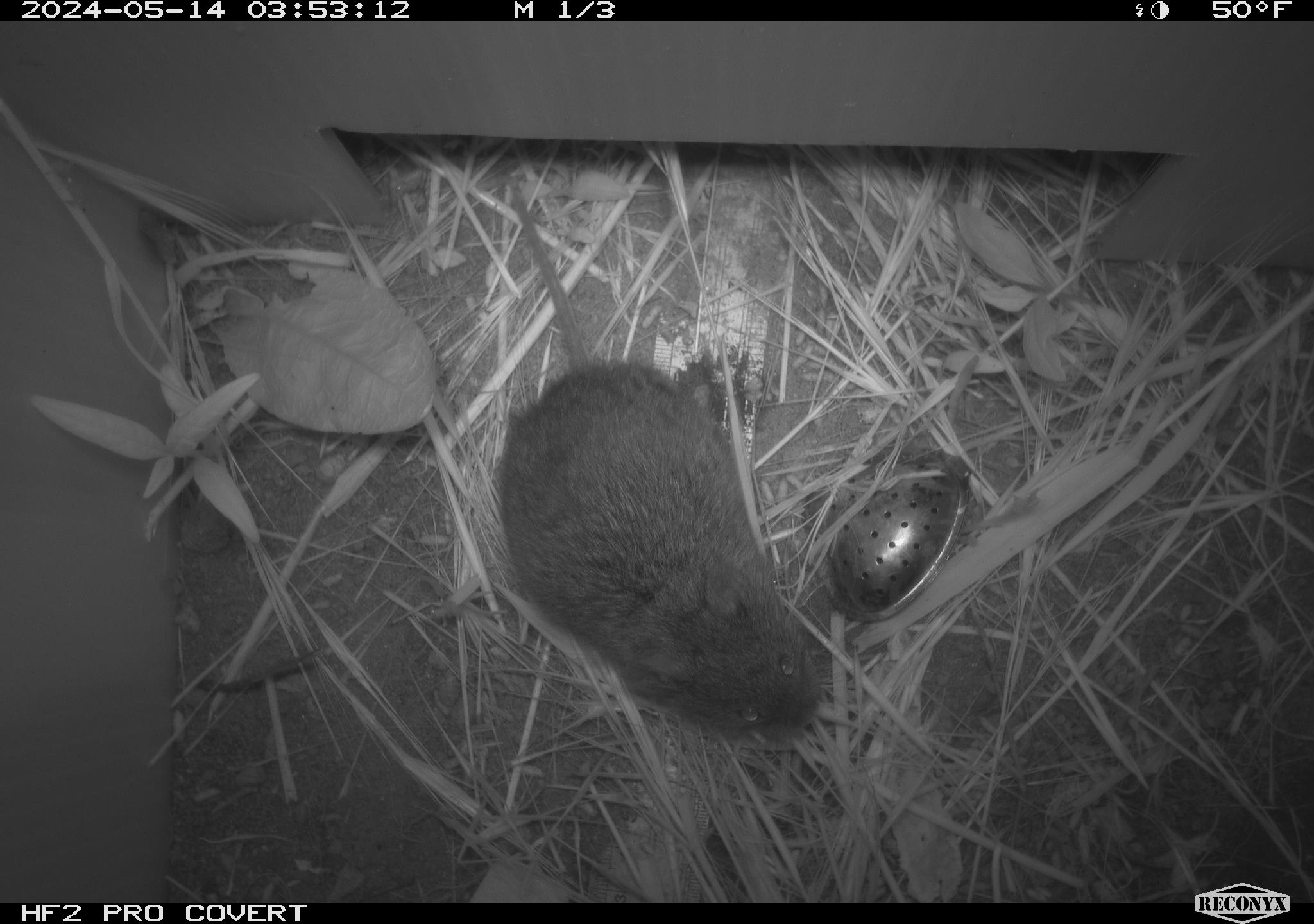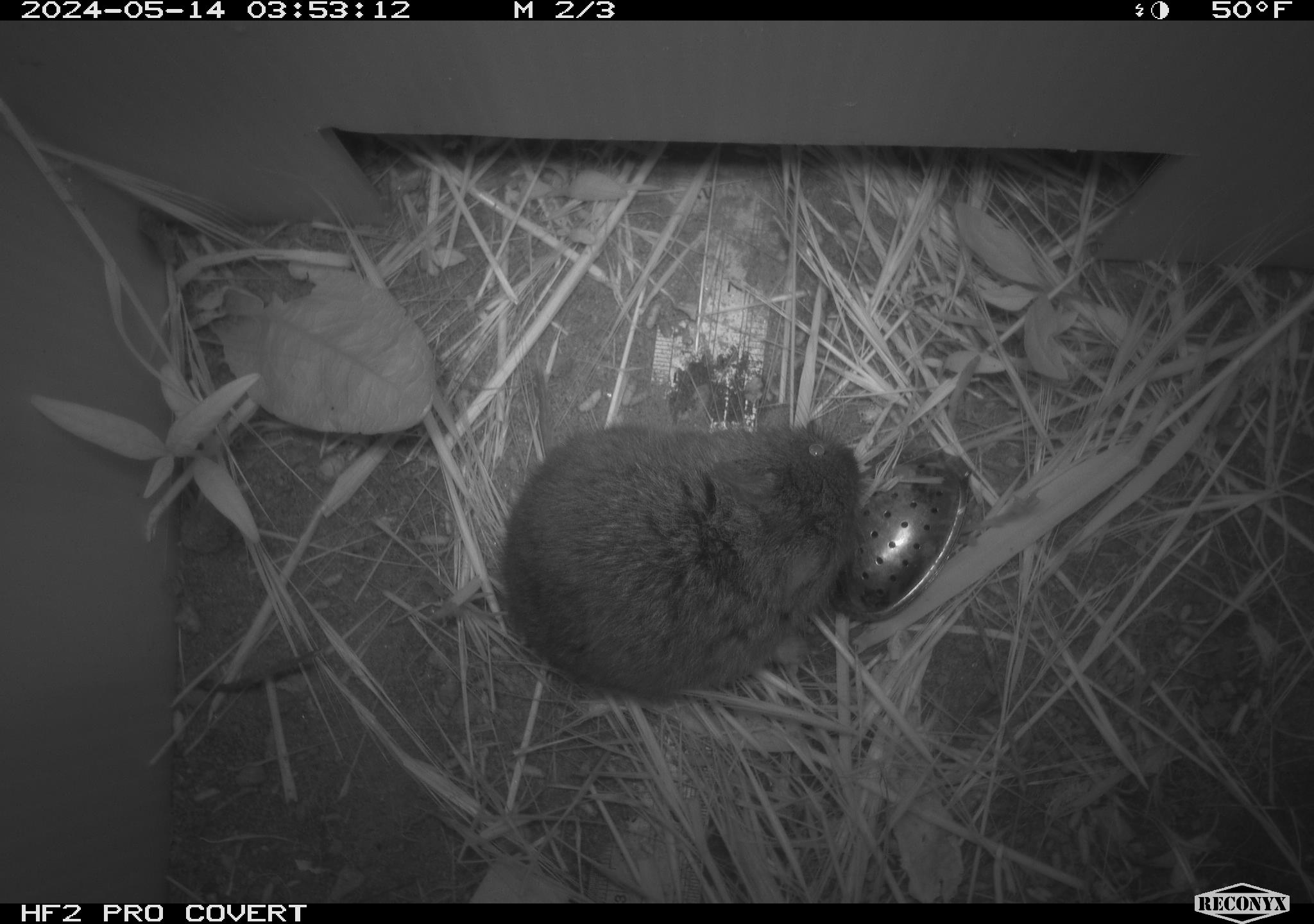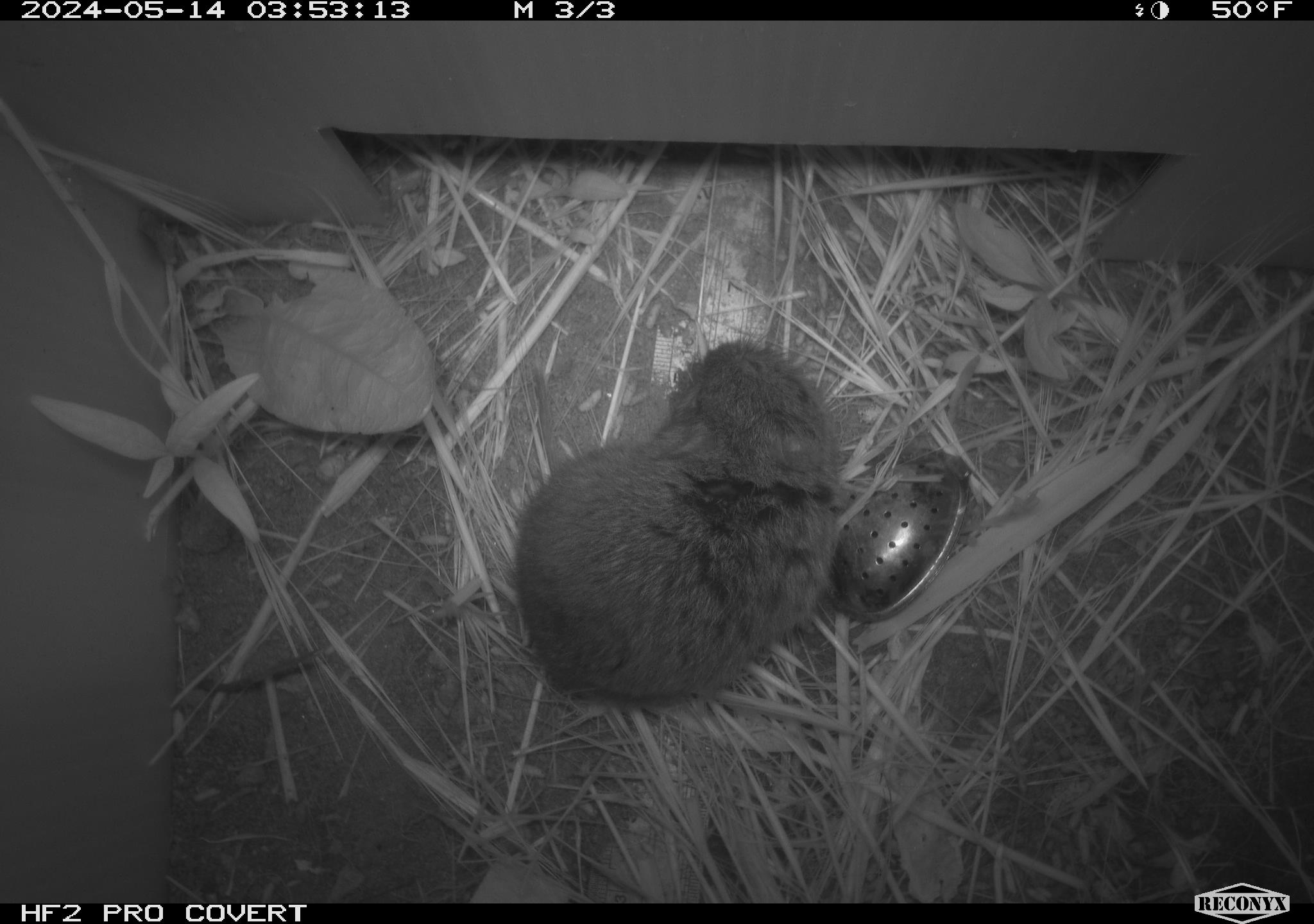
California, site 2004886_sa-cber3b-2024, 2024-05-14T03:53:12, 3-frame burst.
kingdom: Animalia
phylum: Chordata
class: Mammalia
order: Rodentia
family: Cricetidae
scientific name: Arvicolinae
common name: voles, lemmings, and muskrats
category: arvicolinae subfamily